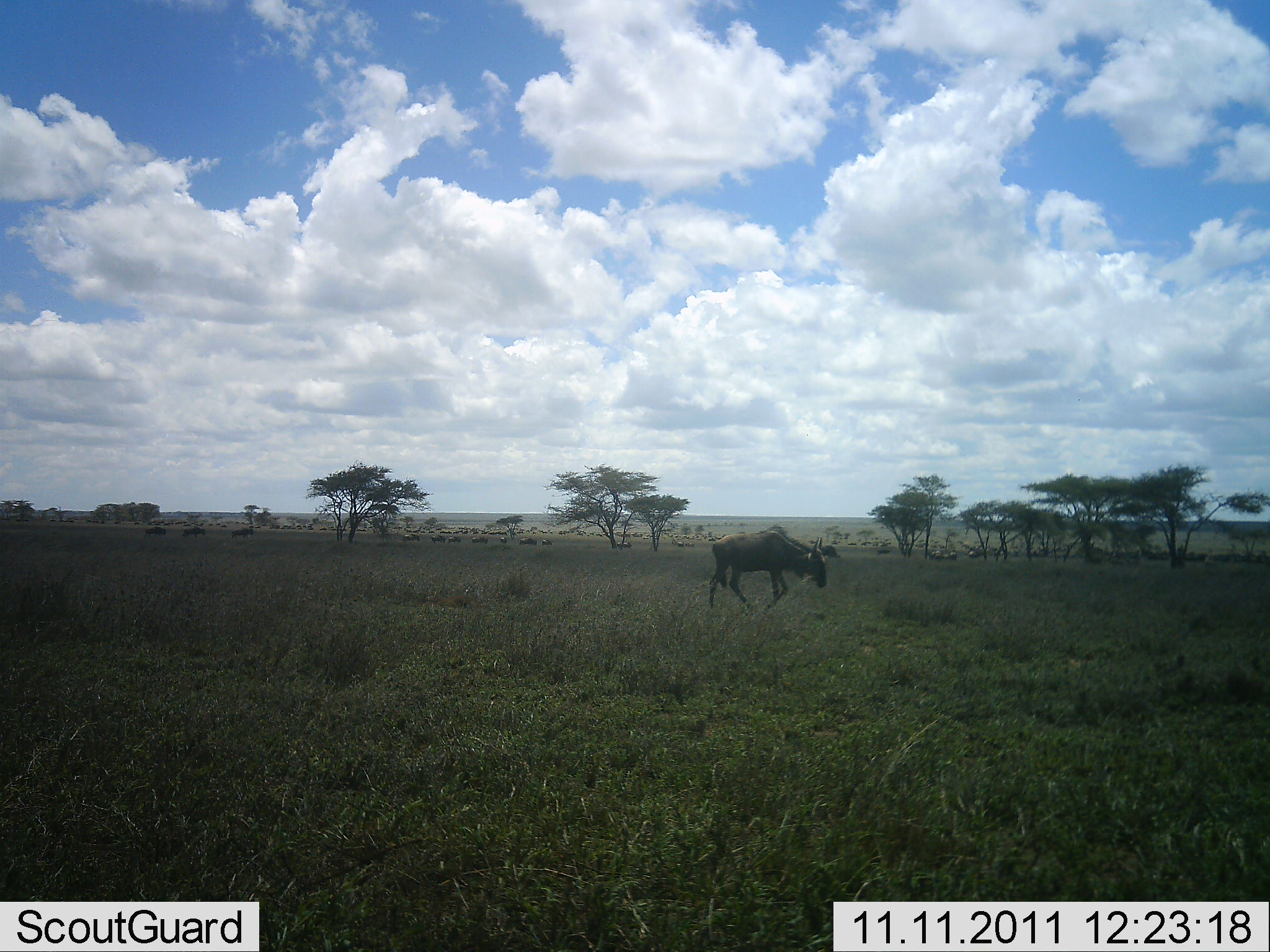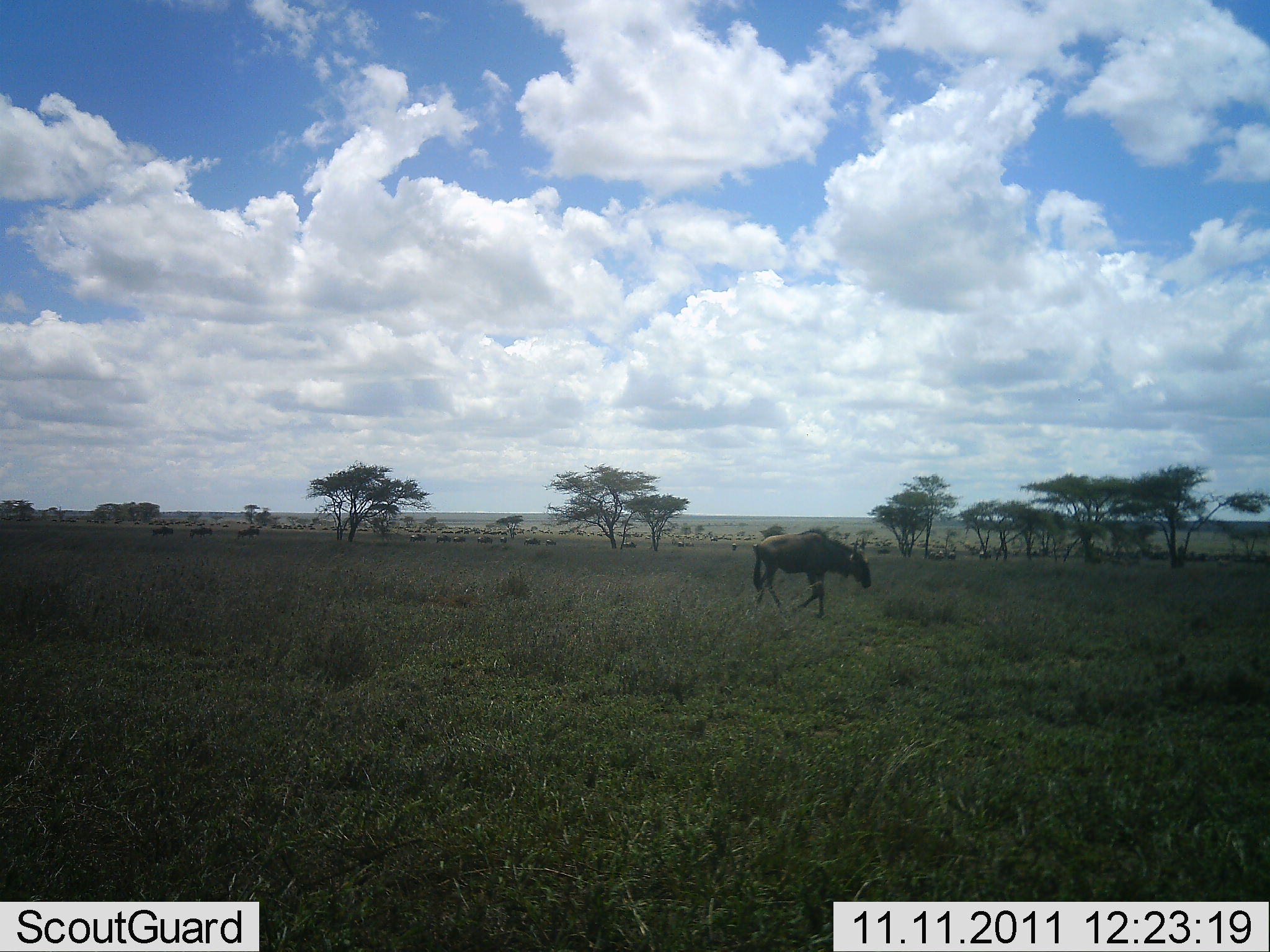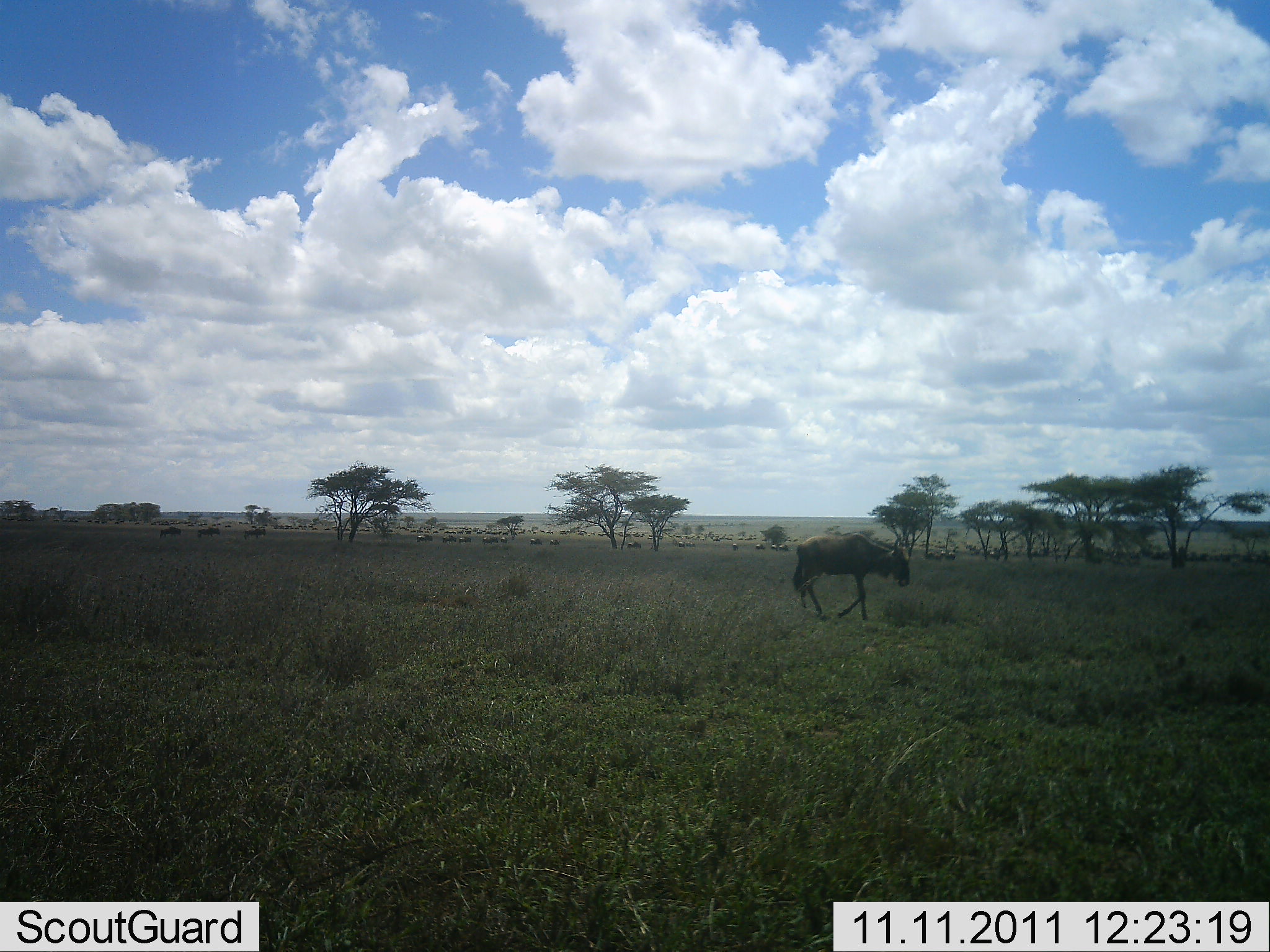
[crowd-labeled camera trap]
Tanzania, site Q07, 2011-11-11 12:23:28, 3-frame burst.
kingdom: Animalia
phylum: Chordata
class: Mammalia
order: Artiodactyla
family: Bovidae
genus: Connochaetes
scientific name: Connochaetes taurinus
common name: blue wildebeest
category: wildebeest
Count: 1.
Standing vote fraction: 17%.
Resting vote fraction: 0%.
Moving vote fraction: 92%.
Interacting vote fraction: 0%.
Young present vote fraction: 0%.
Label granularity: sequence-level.